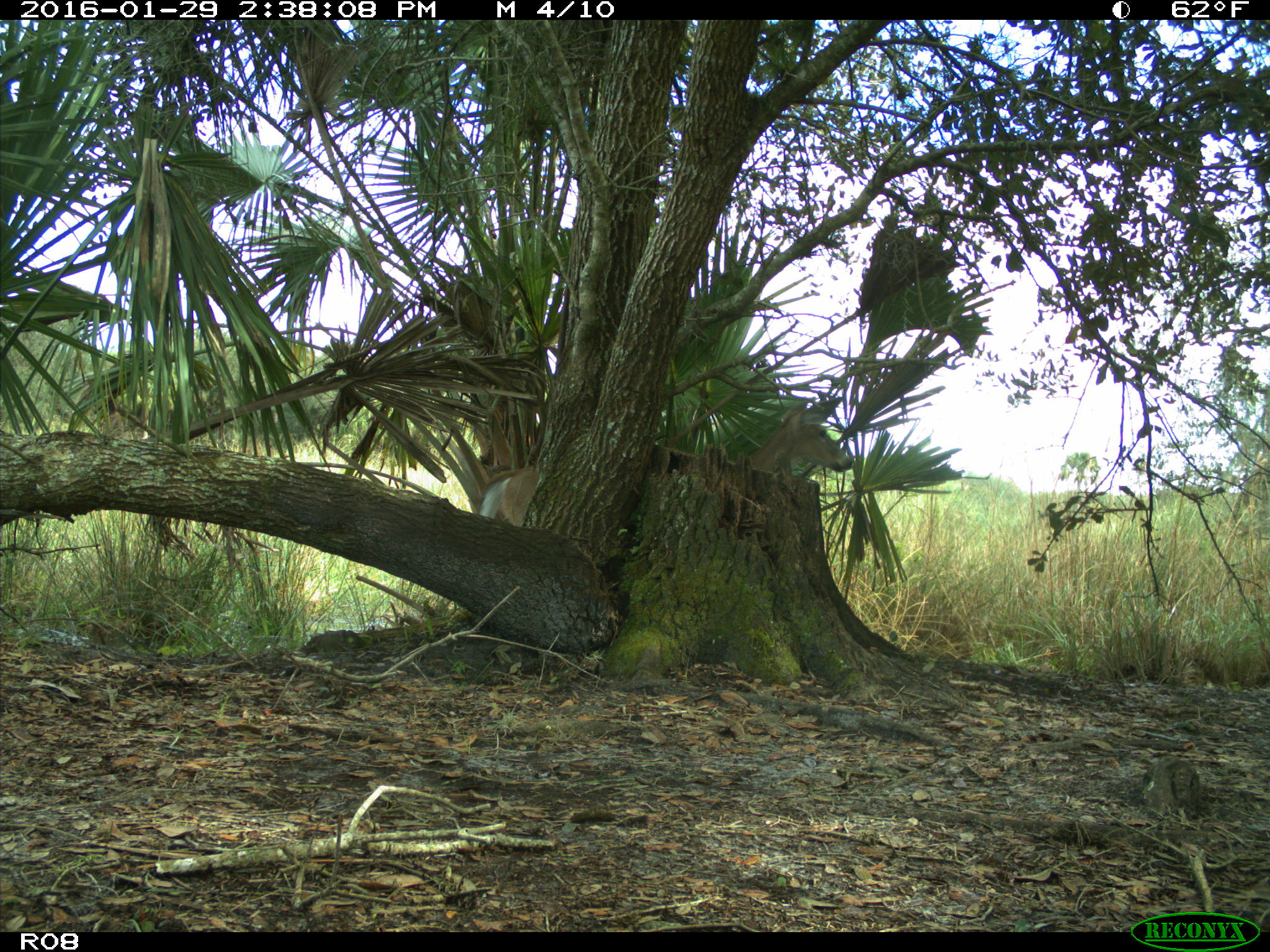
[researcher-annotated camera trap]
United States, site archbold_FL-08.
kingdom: Animalia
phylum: Chordata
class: Mammalia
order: Artiodactyla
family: Cervidae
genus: Odocoileus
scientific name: Odocoileus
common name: deer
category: unidentified deer